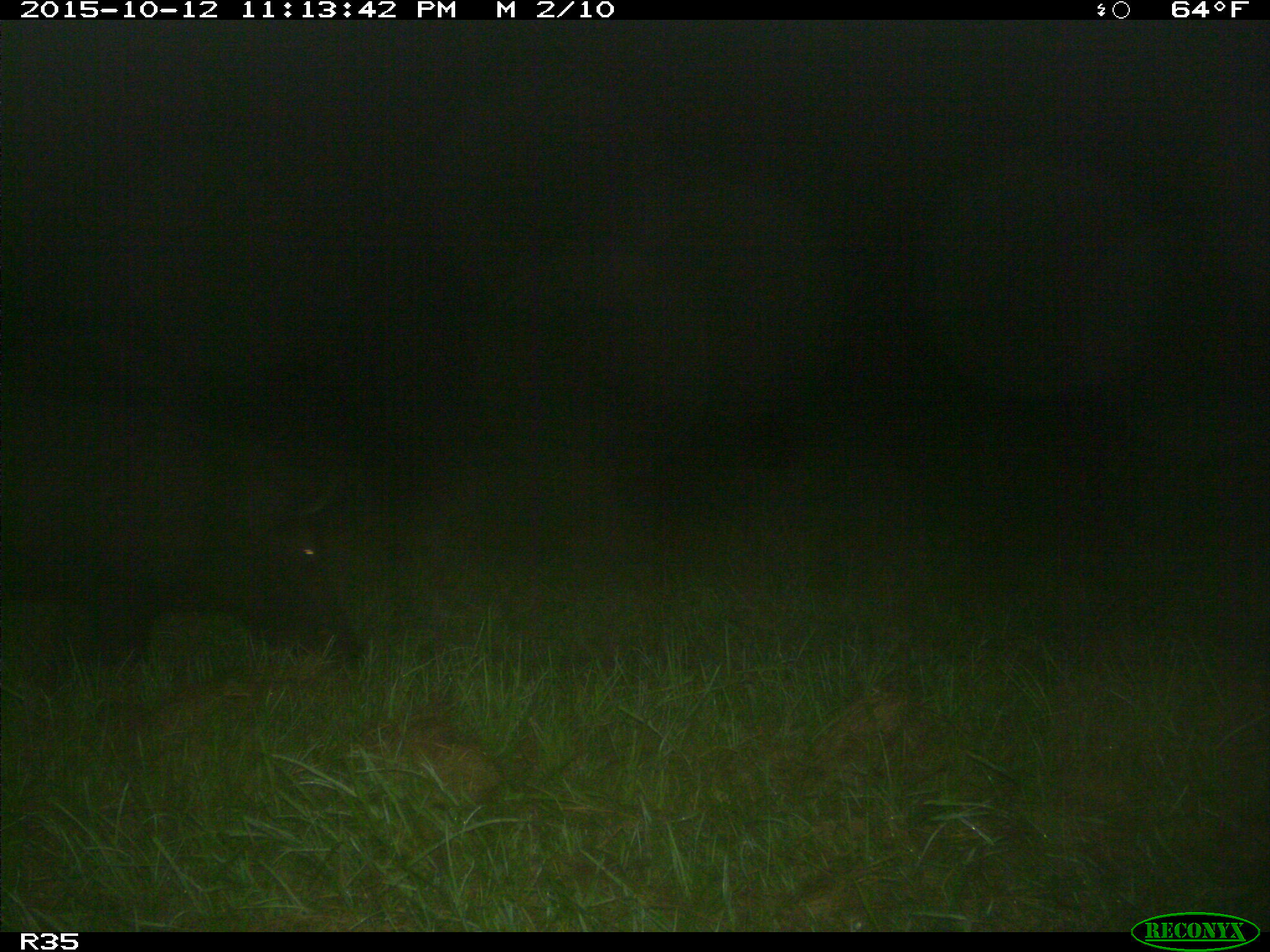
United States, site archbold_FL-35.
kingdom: Animalia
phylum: Chordata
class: Mammalia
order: Artiodactyla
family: Suidae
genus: Sus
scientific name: Sus scrofa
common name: wild boar